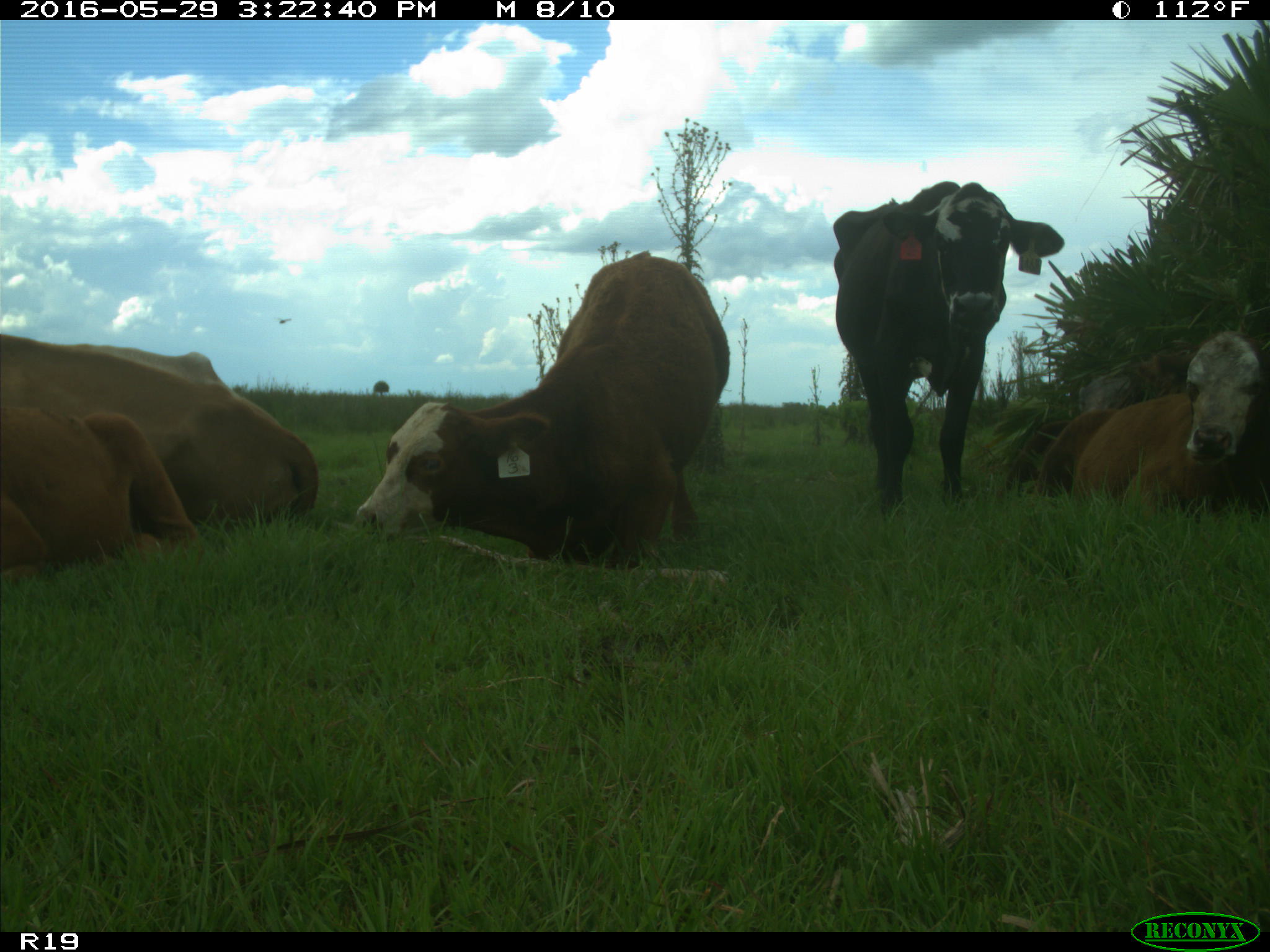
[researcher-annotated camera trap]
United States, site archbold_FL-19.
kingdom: Animalia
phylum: Chordata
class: Mammalia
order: Artiodactyla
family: Bovidae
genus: Bos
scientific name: Bos taurus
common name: domestic cow